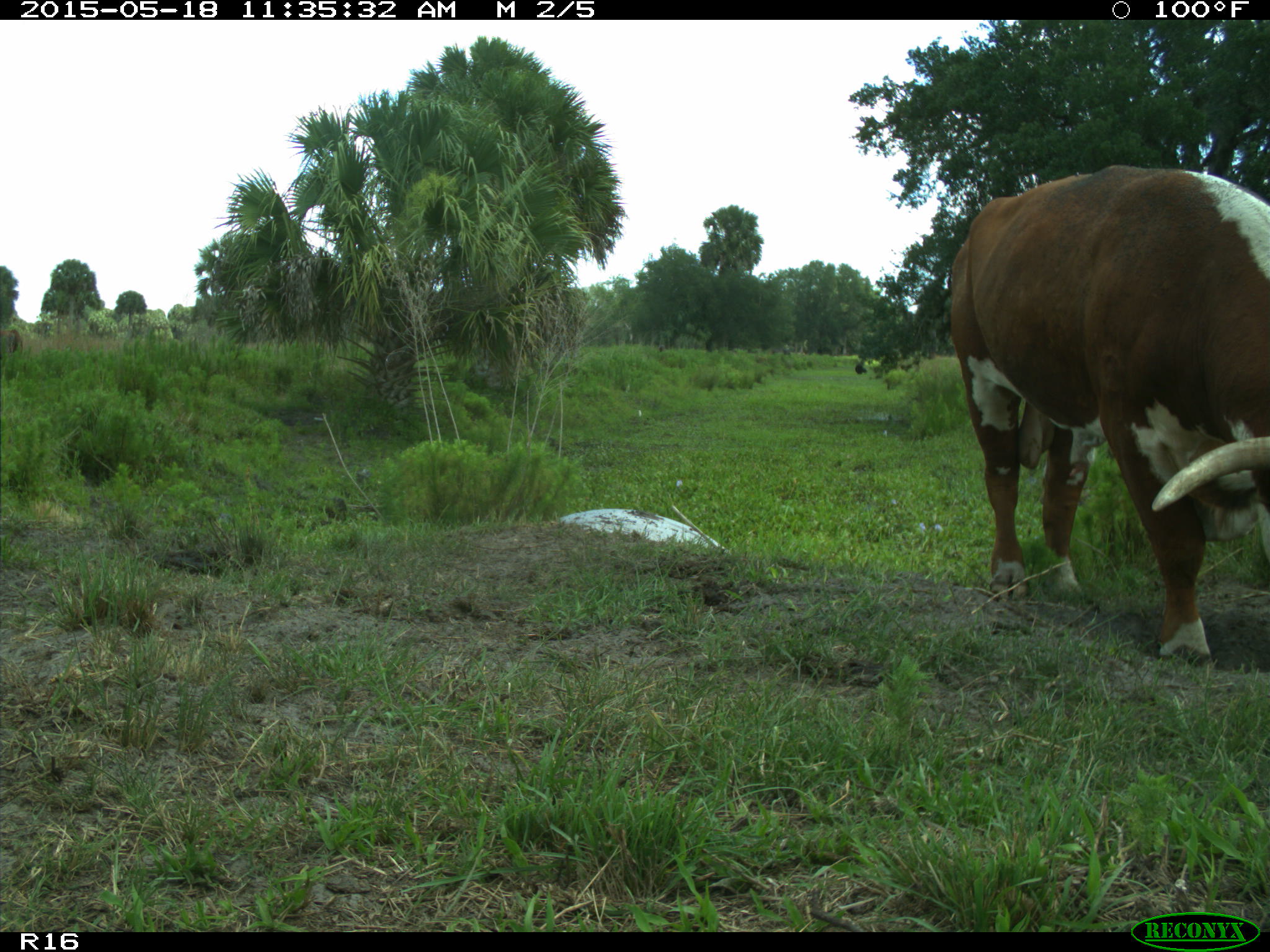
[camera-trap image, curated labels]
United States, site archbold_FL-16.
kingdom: Animalia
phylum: Chordata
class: Mammalia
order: Artiodactyla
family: Bovidae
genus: Bos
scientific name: Bos taurus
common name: domestic cow